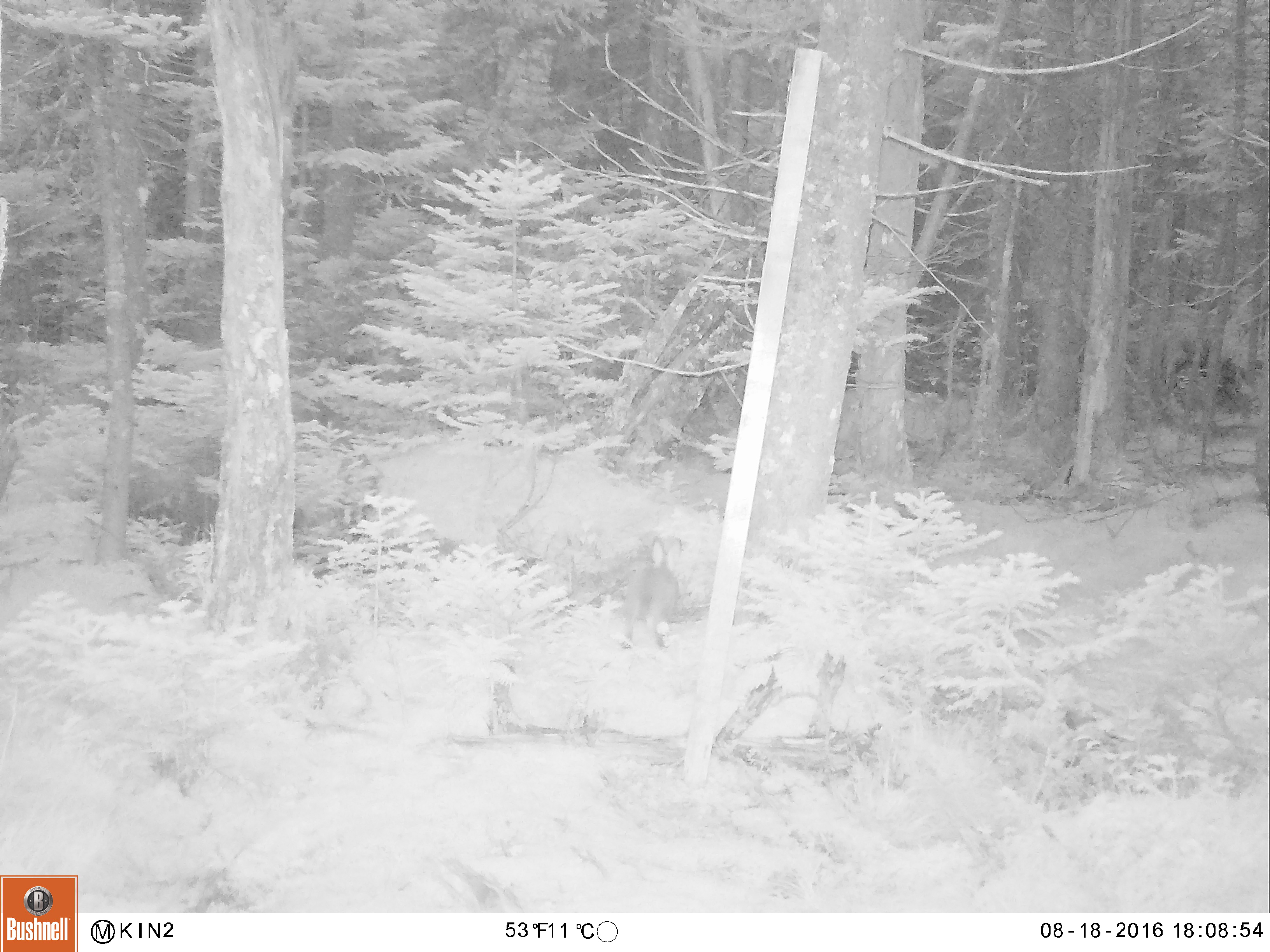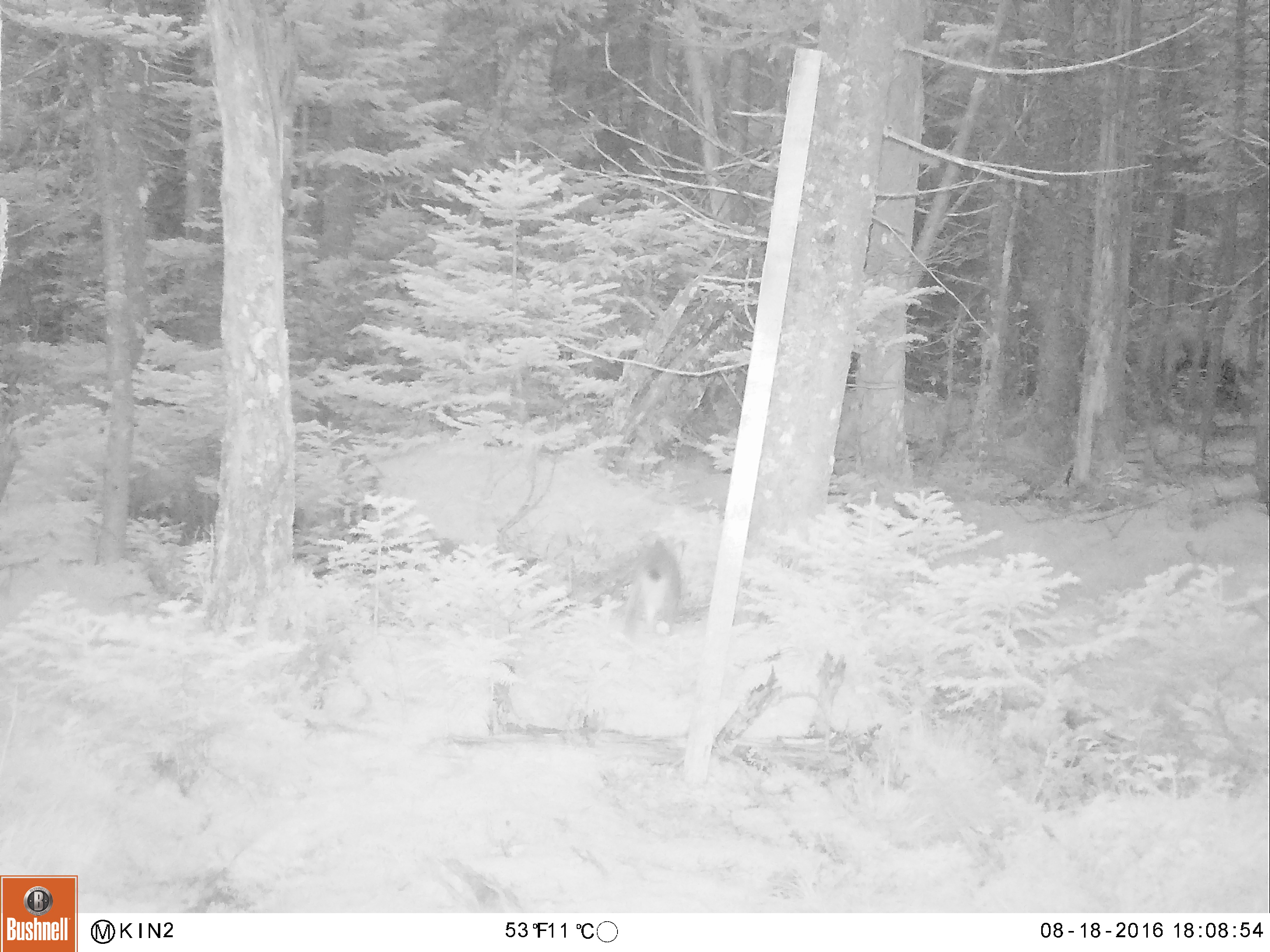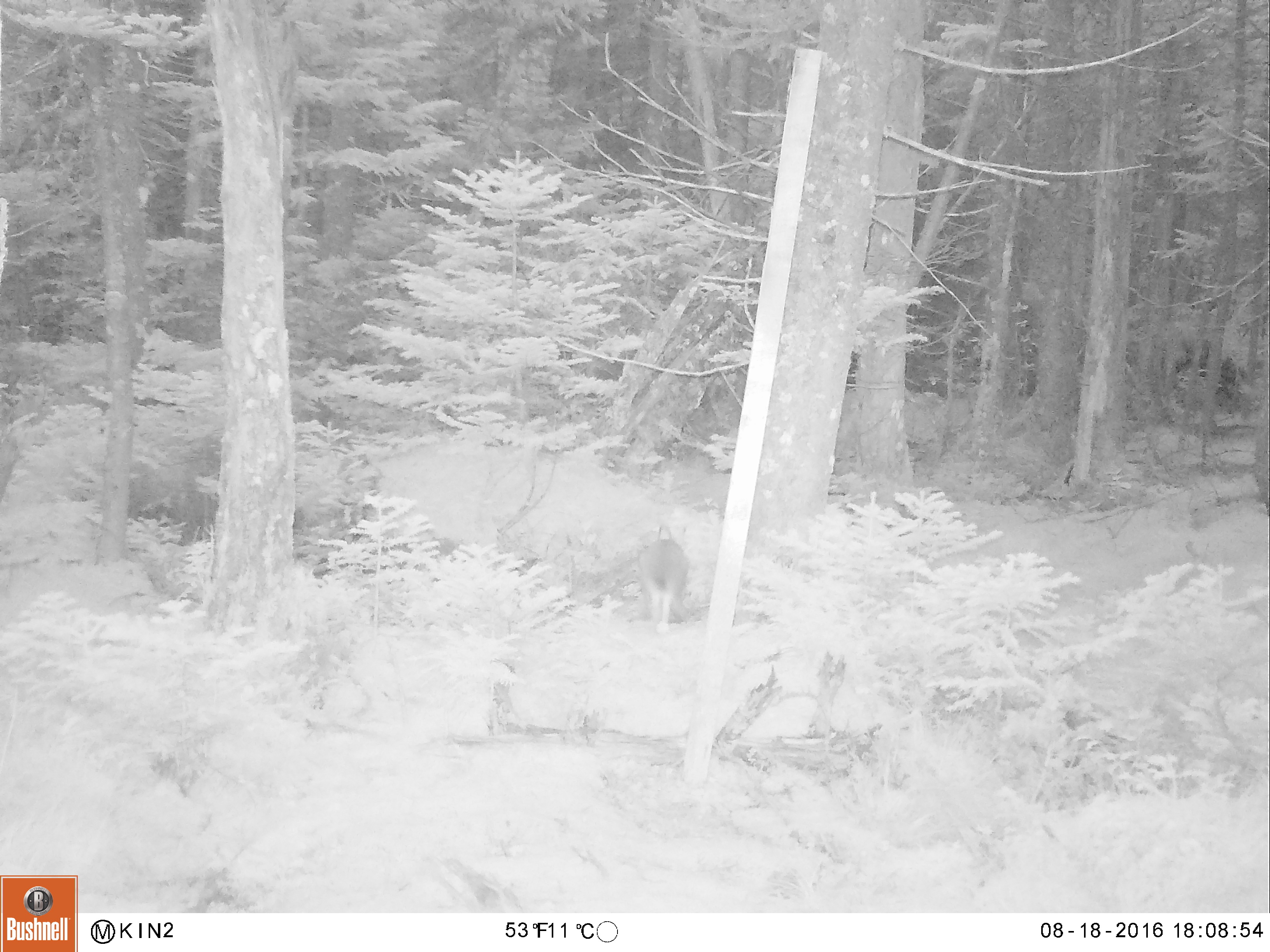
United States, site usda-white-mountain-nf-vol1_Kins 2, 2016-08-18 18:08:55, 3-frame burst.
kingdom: Animalia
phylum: Chordata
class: Mammalia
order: Lagomorpha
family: Leporidae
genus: Lepus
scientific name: Lepus americanus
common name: snowshoe hare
Snowshoe hare (Lepus americanus).